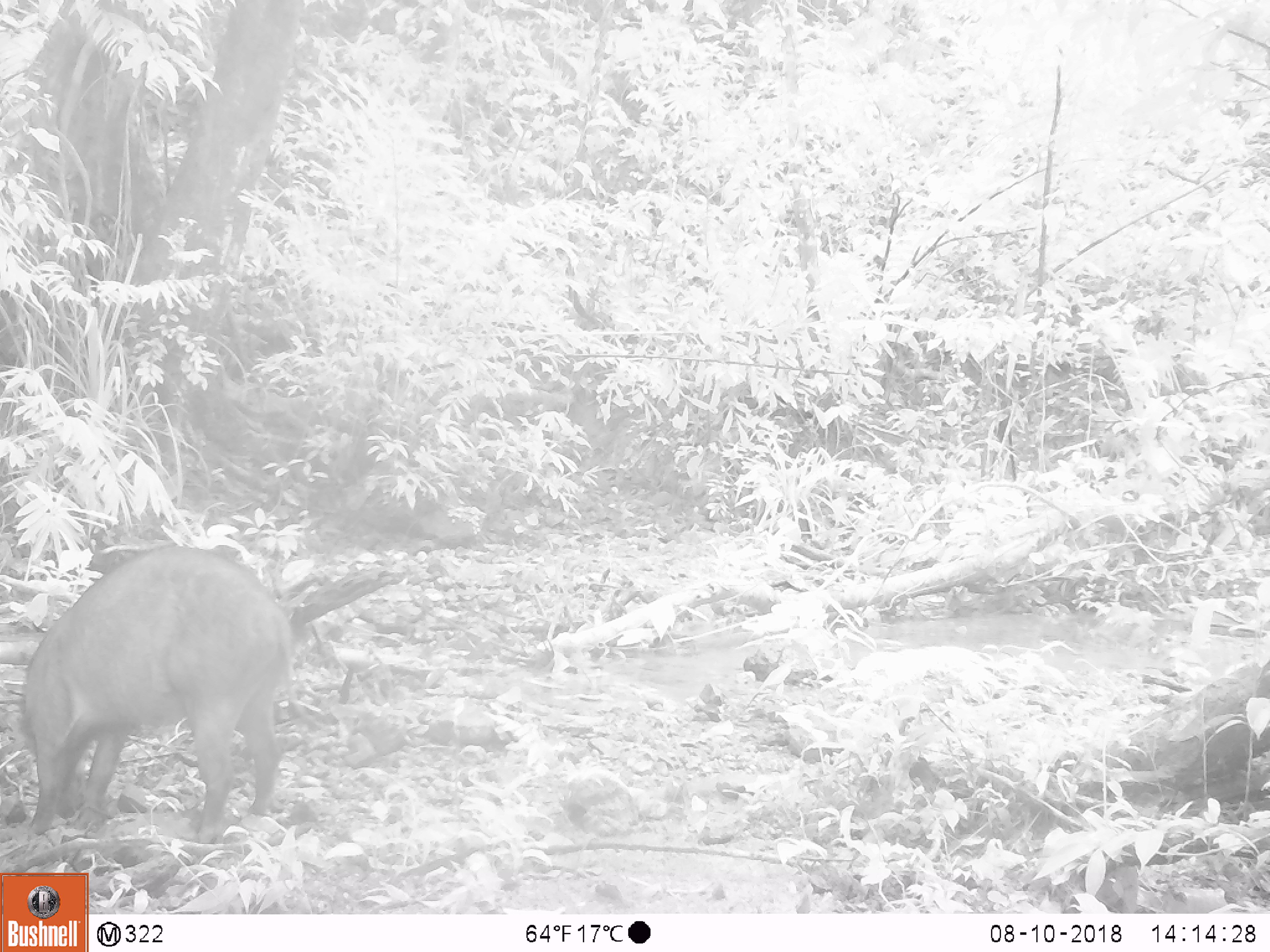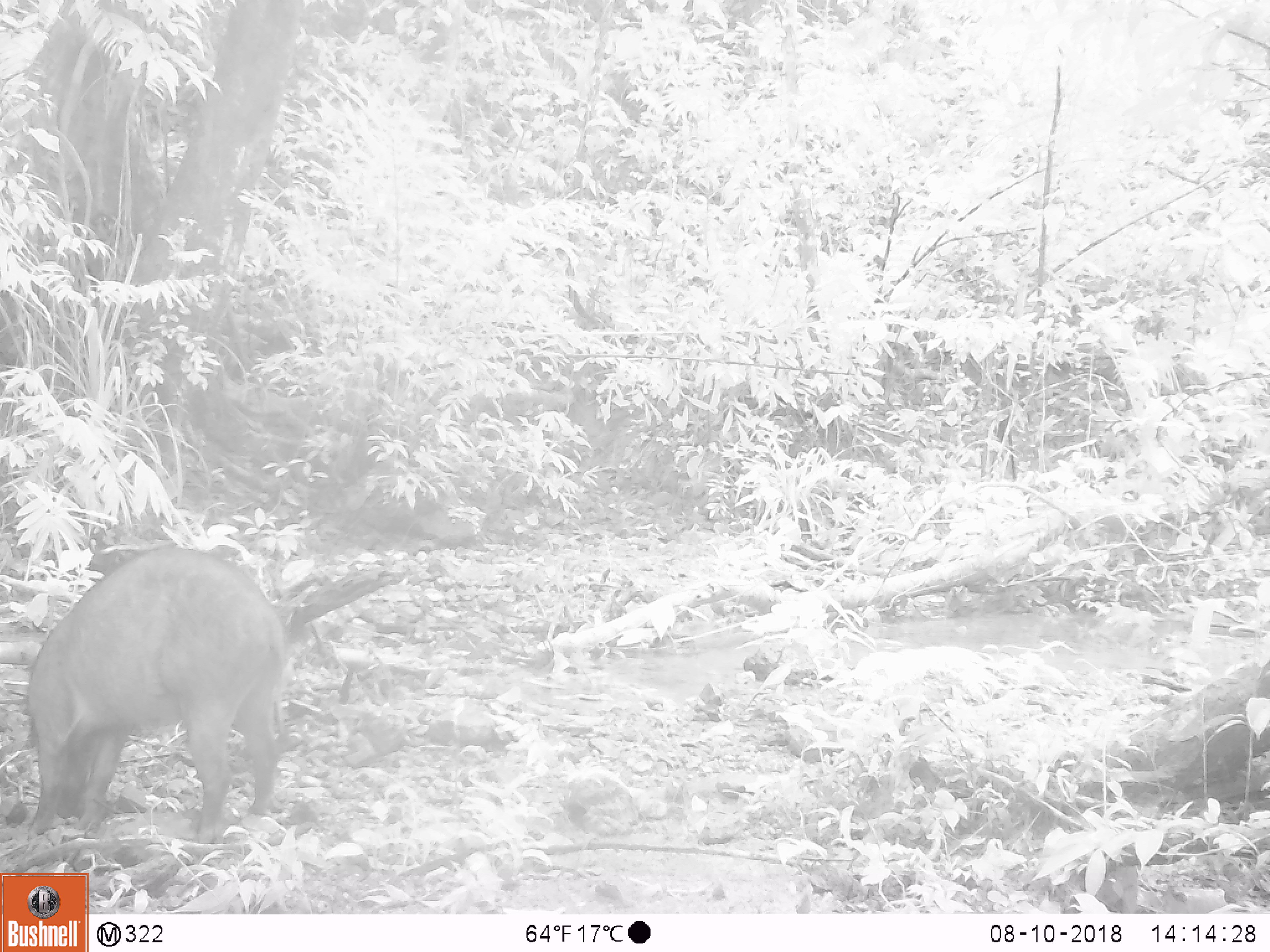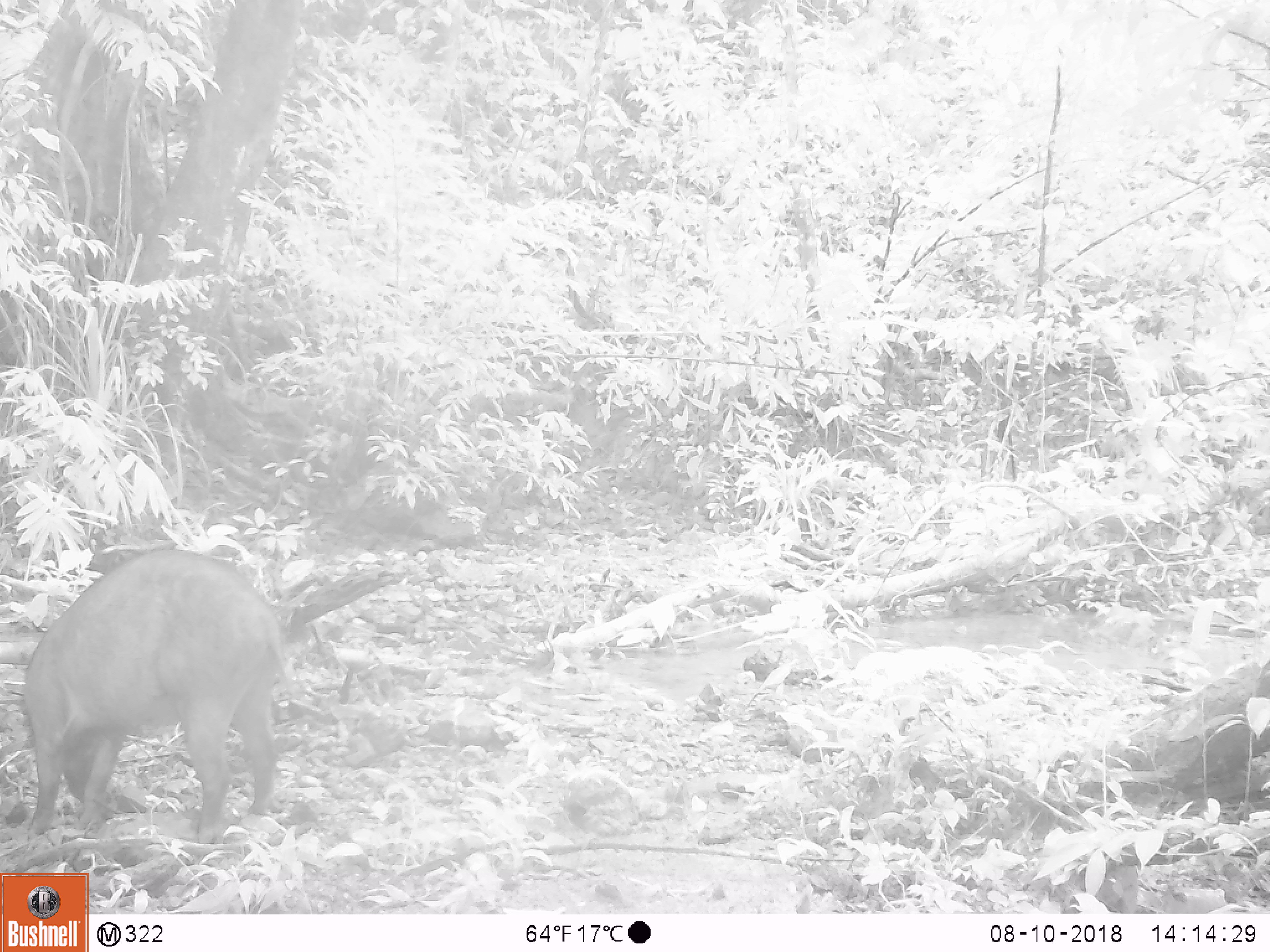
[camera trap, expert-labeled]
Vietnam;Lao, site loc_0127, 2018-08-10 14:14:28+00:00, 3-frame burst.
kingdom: Animalia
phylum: Chordata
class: Mammalia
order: Artiodactyla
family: Suidae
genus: Sus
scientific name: Sus scrofa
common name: eurasian wild pig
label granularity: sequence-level